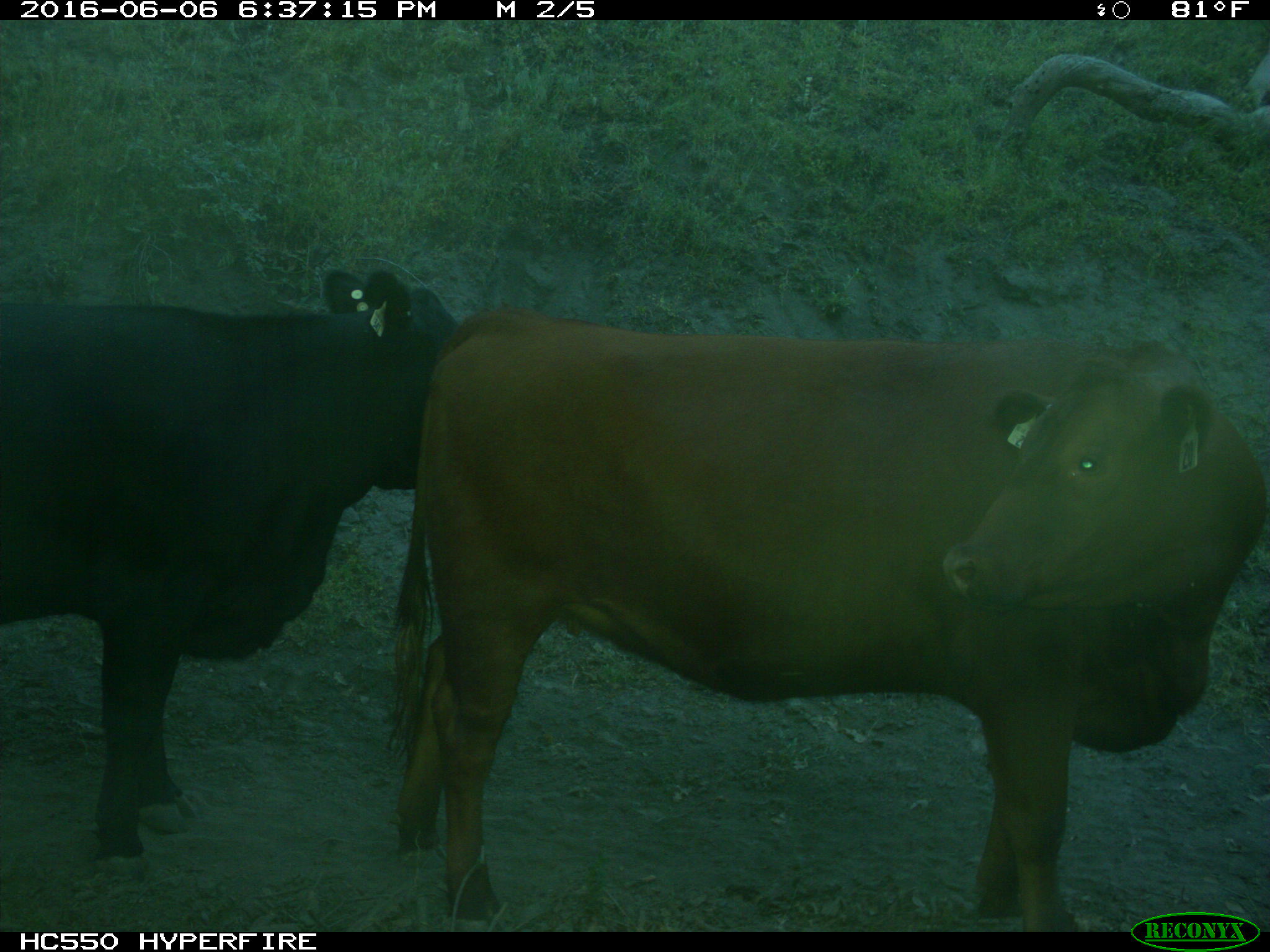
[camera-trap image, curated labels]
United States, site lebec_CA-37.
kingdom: Animalia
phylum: Chordata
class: Mammalia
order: Artiodactyla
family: Bovidae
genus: Bos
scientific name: Bos taurus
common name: domestic cow